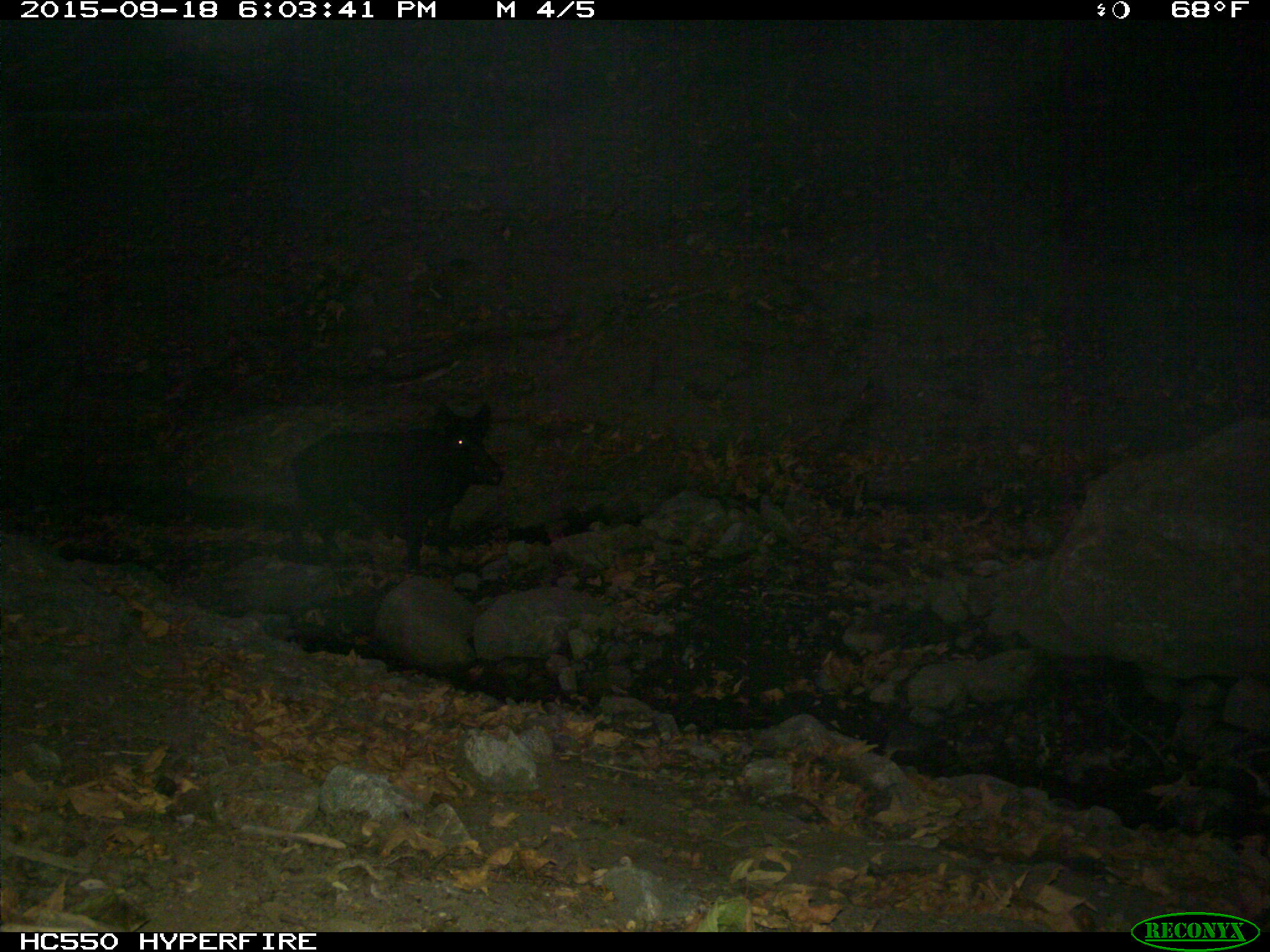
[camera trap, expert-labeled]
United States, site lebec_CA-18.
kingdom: Animalia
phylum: Chordata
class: Mammalia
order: Artiodactyla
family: Suidae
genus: Sus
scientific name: Sus scrofa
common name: wild boar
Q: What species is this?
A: Sus scrofa (wild boar).